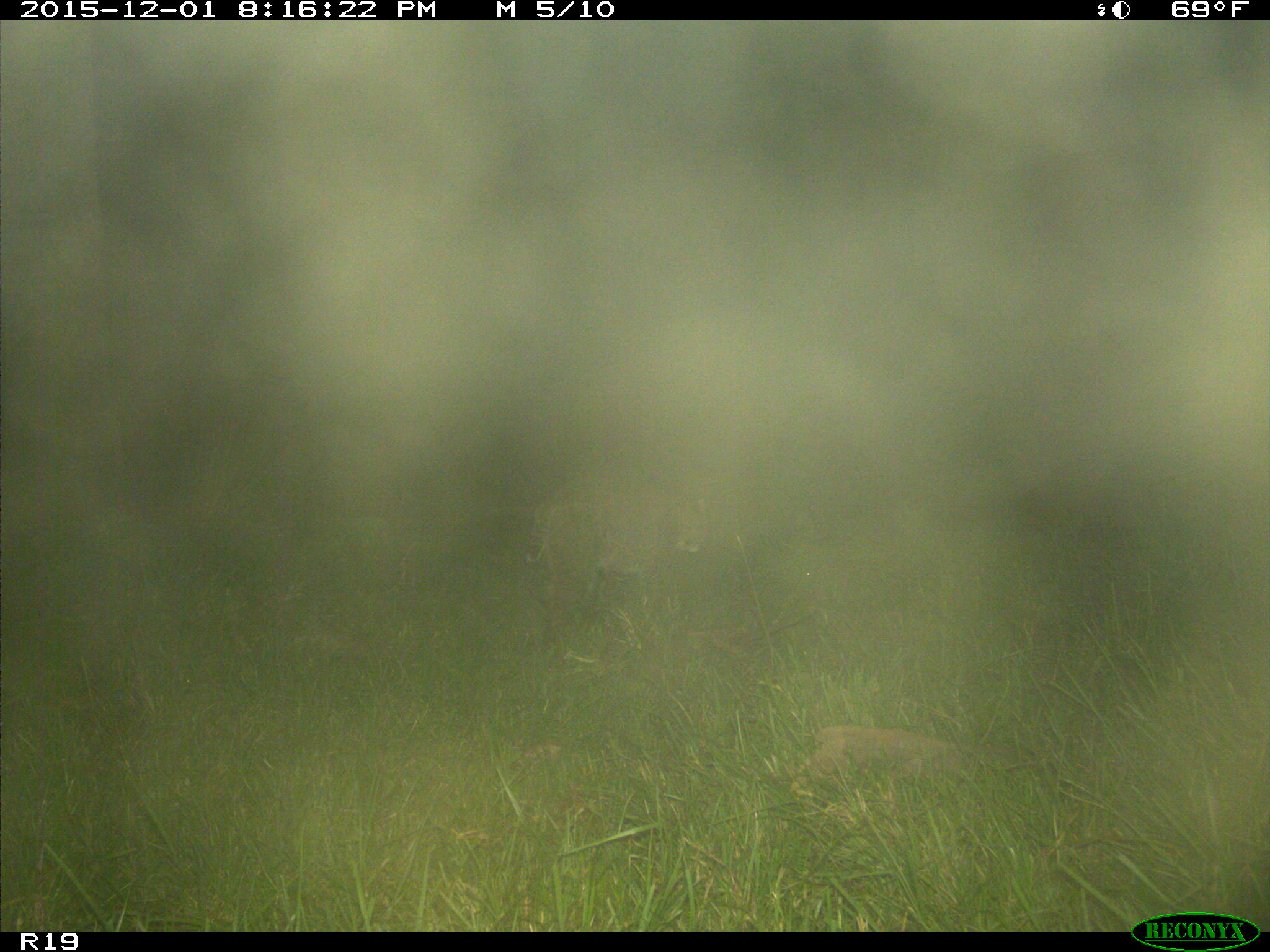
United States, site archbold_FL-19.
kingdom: Animalia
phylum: Chordata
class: Mammalia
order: Carnivora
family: Felidae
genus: Lynx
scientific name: Lynx rufus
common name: bobcat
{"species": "Lynx rufus (bobcat)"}